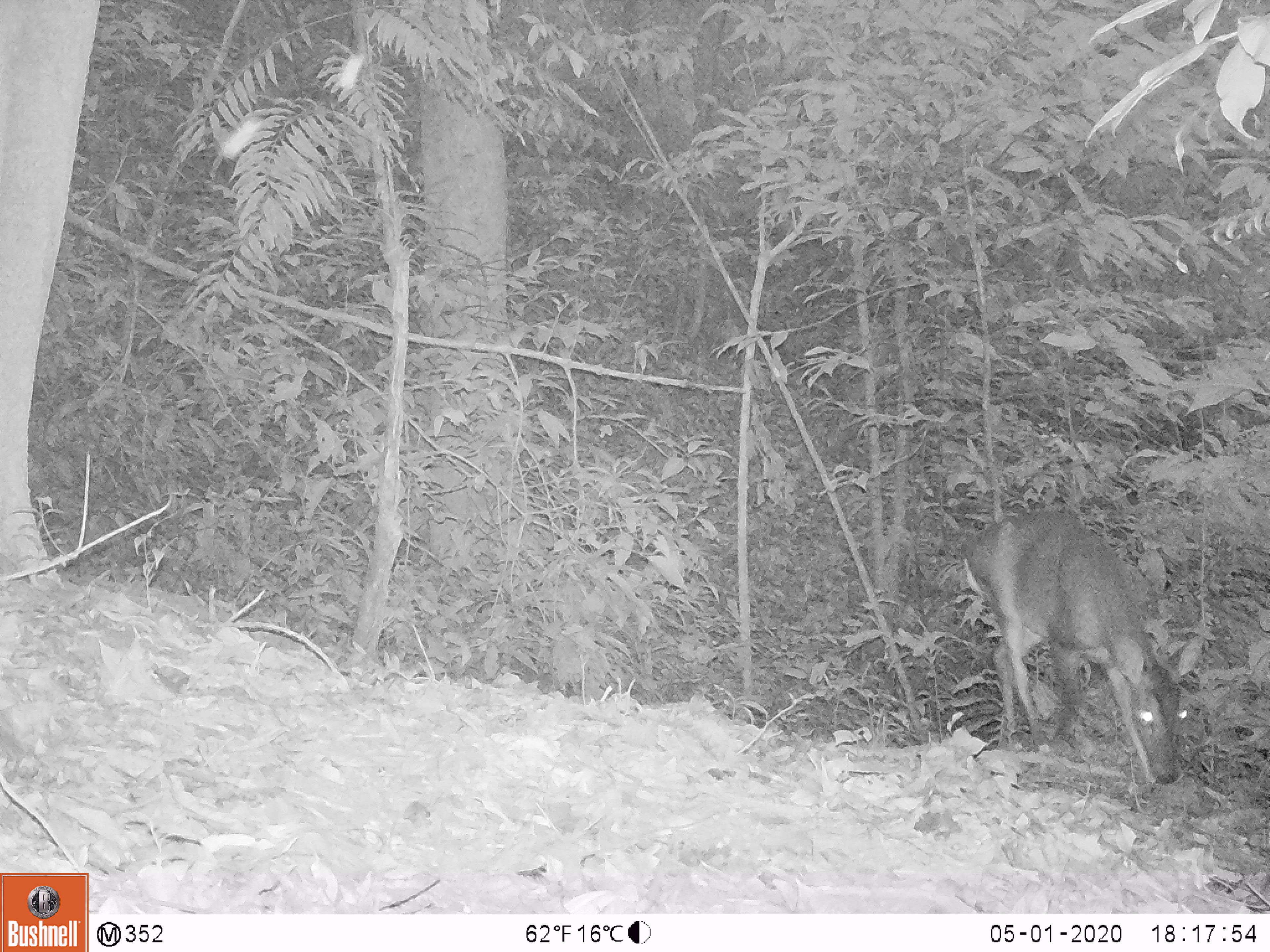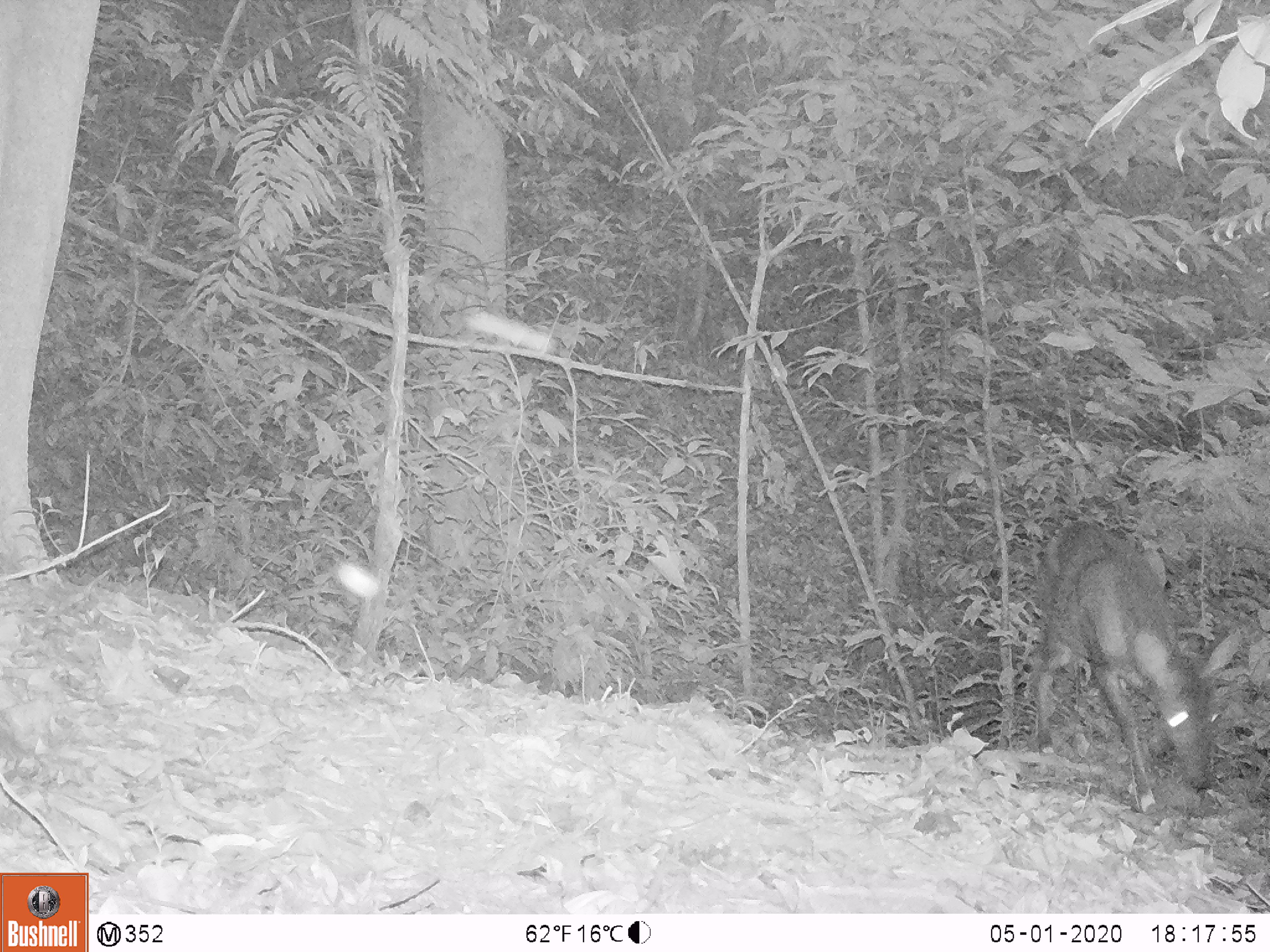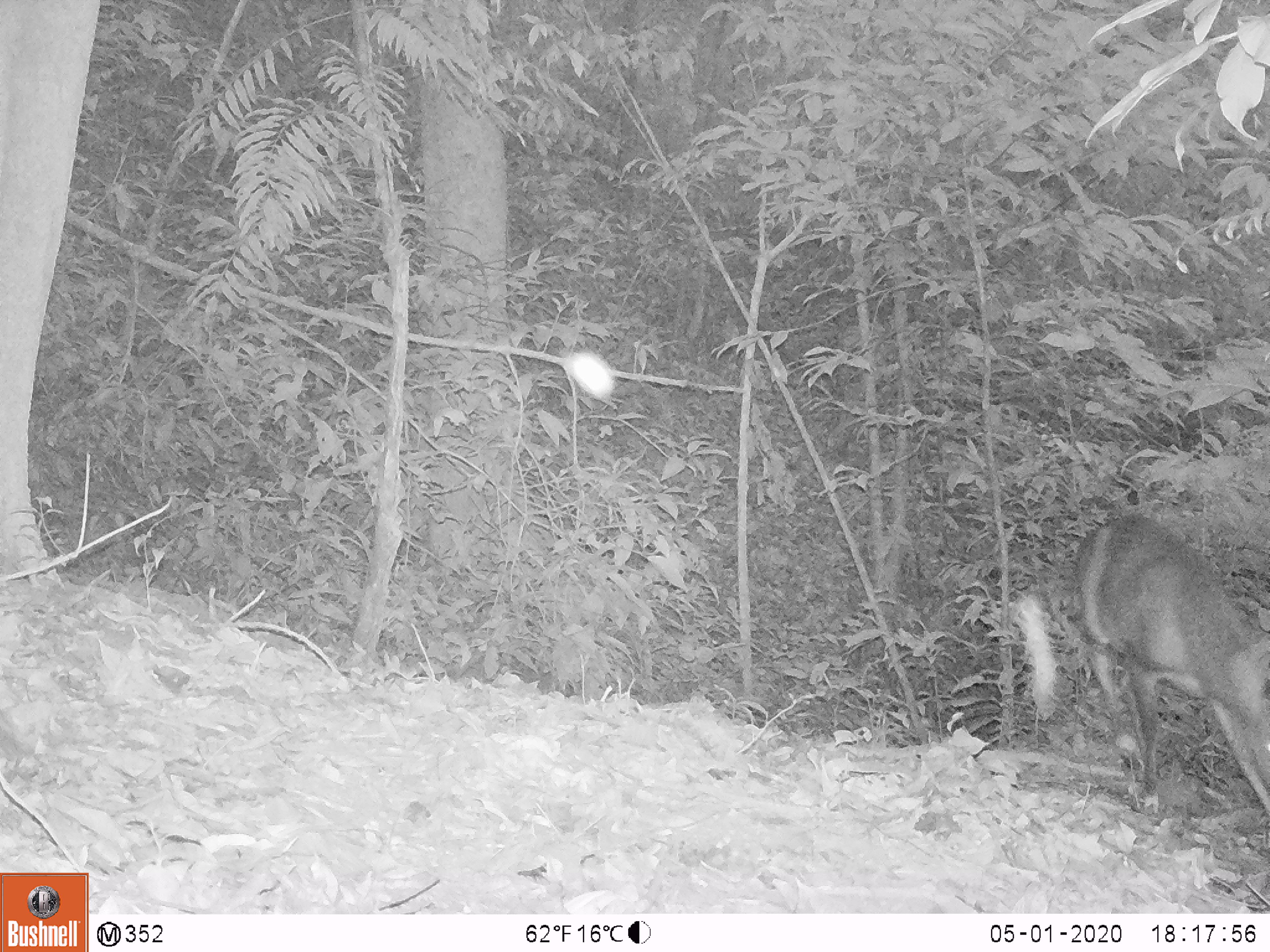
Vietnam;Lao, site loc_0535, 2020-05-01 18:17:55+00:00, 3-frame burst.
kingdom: Animalia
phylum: Chordata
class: Mammalia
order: Artiodactyla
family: Cervidae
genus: Muntiacus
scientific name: Muntiacus vuquangensis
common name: large-antlered muntjac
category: large antlered muntjac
Large antlered muntjac (large-antlered muntjac) (Muntiacus vuquangensis). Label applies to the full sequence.